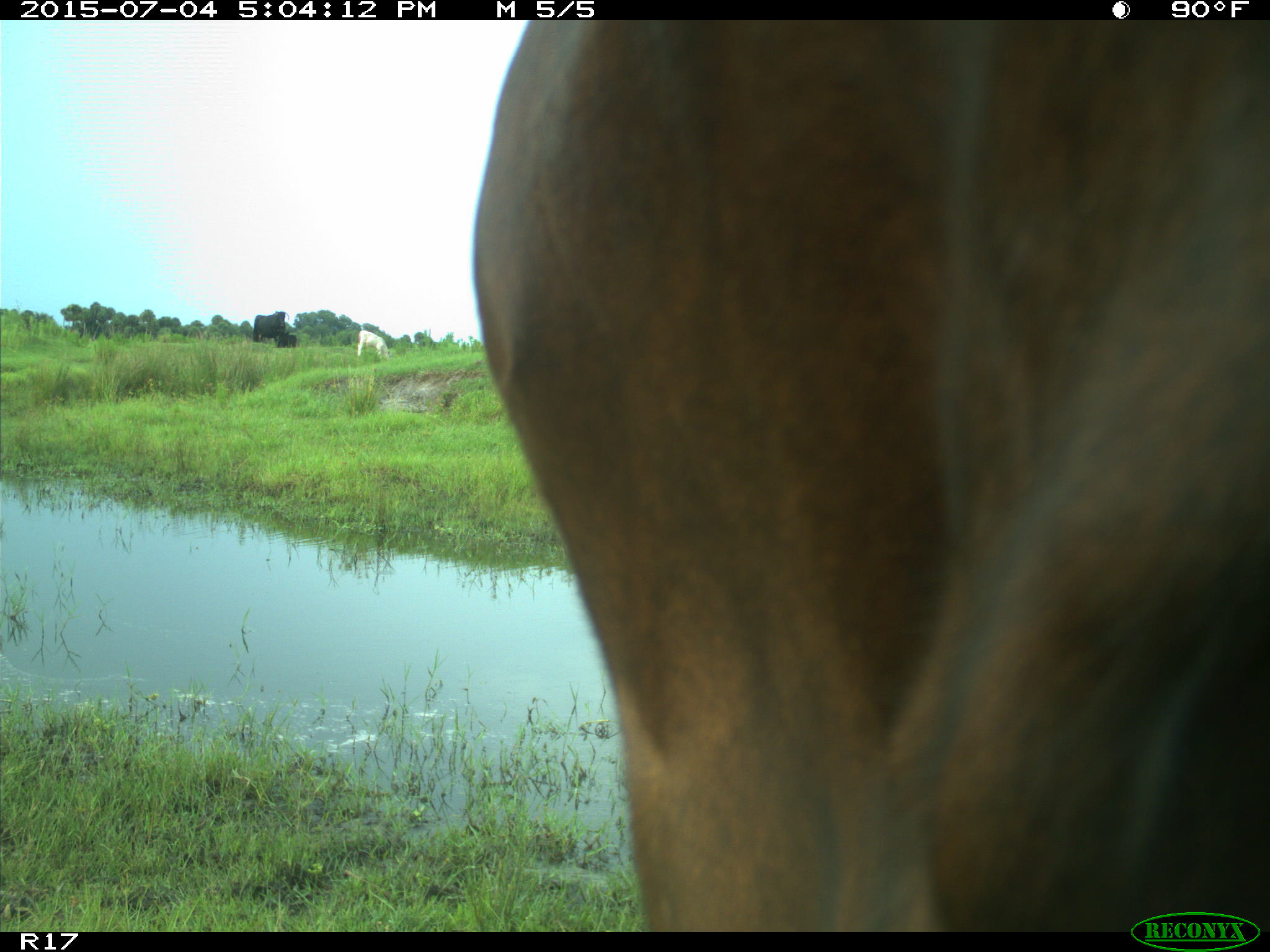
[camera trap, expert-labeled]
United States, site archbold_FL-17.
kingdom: Animalia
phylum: Chordata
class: Mammalia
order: Artiodactyla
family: Bovidae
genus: Bos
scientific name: Bos taurus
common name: domestic cow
Bos taurus (domestic cow).